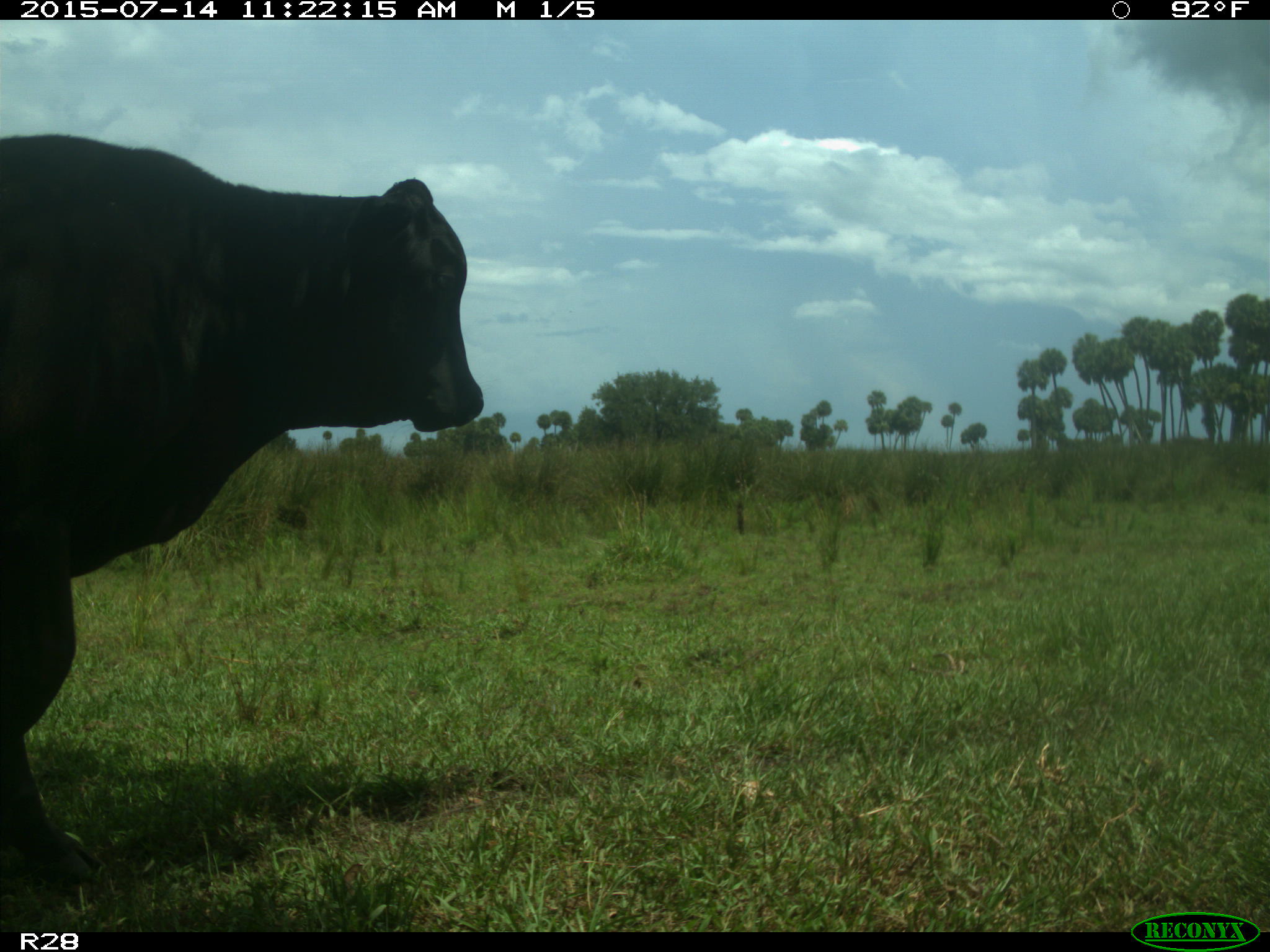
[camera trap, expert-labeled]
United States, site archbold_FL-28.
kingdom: Animalia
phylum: Chordata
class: Mammalia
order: Artiodactyla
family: Bovidae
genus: Bos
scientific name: Bos taurus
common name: domestic cow